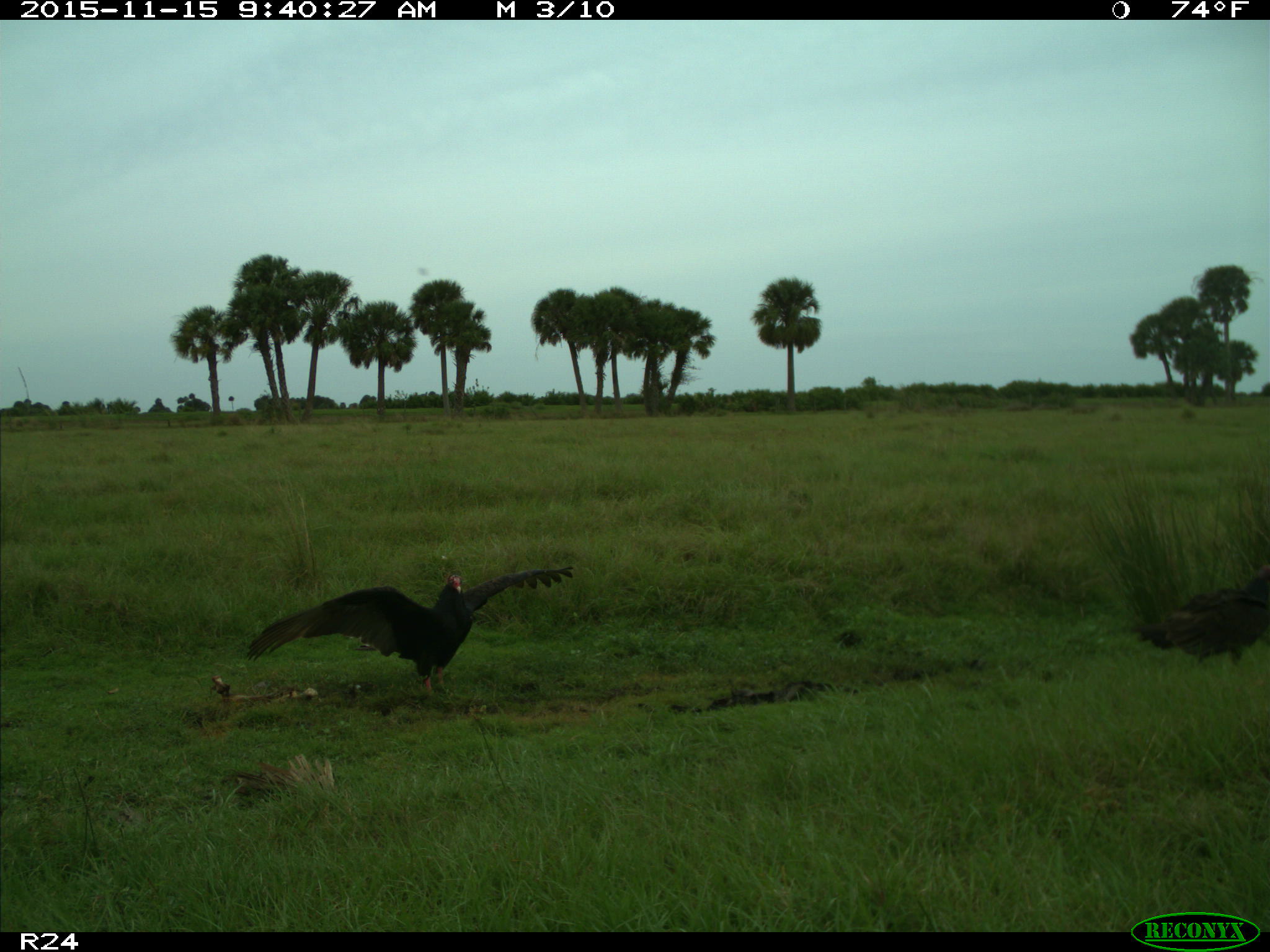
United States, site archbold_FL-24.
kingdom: Animalia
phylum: Chordata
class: Aves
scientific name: Aves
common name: birds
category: unidentified bird